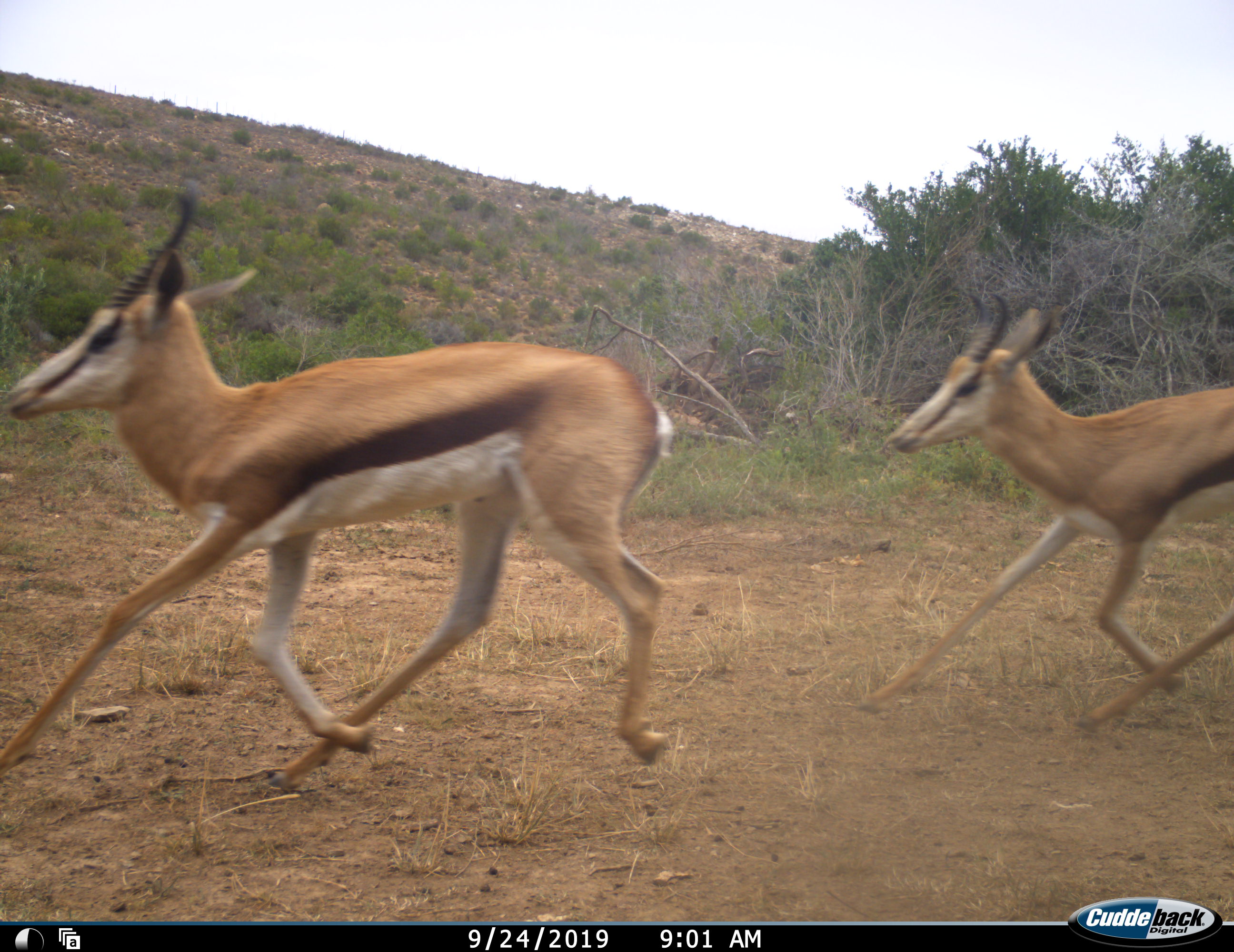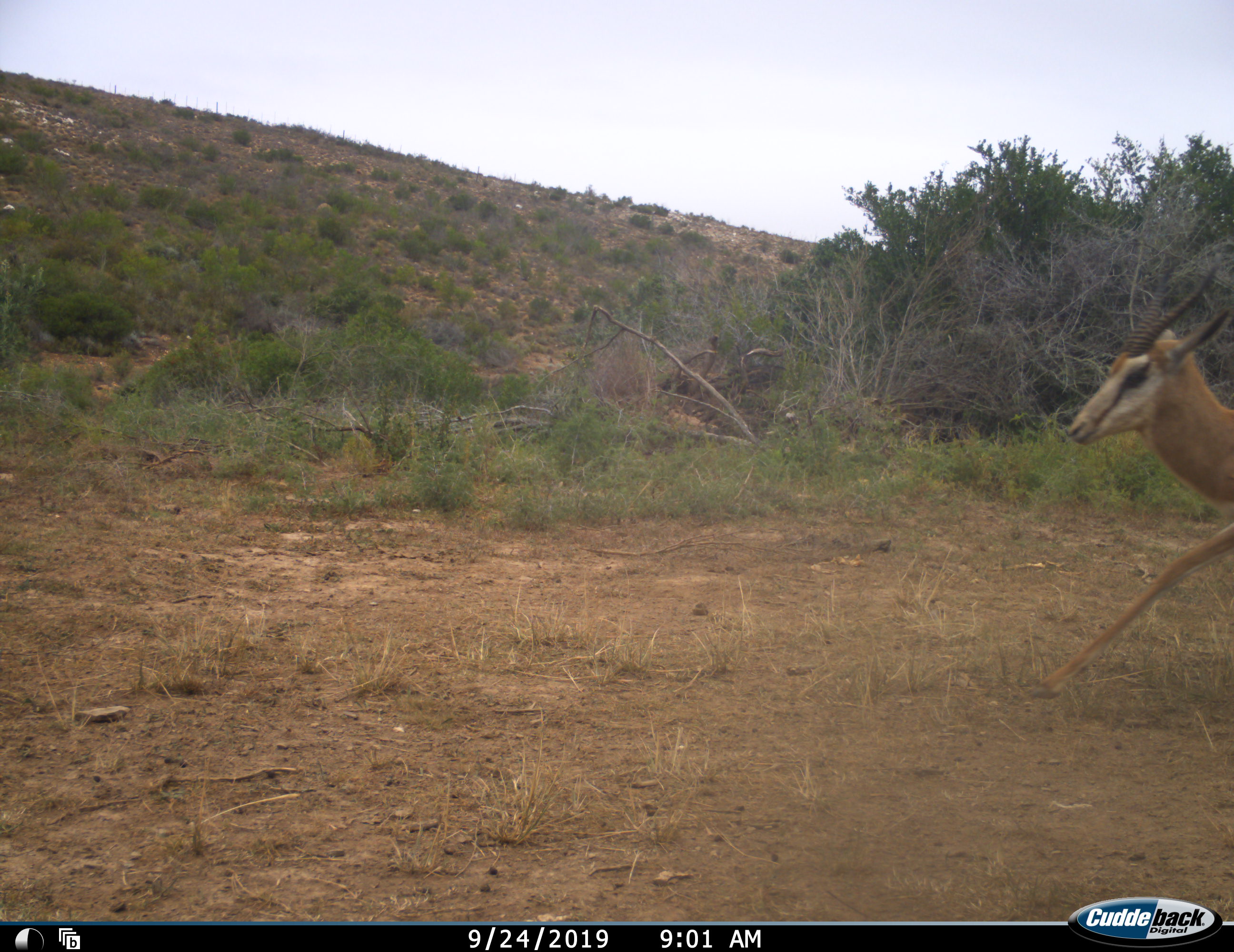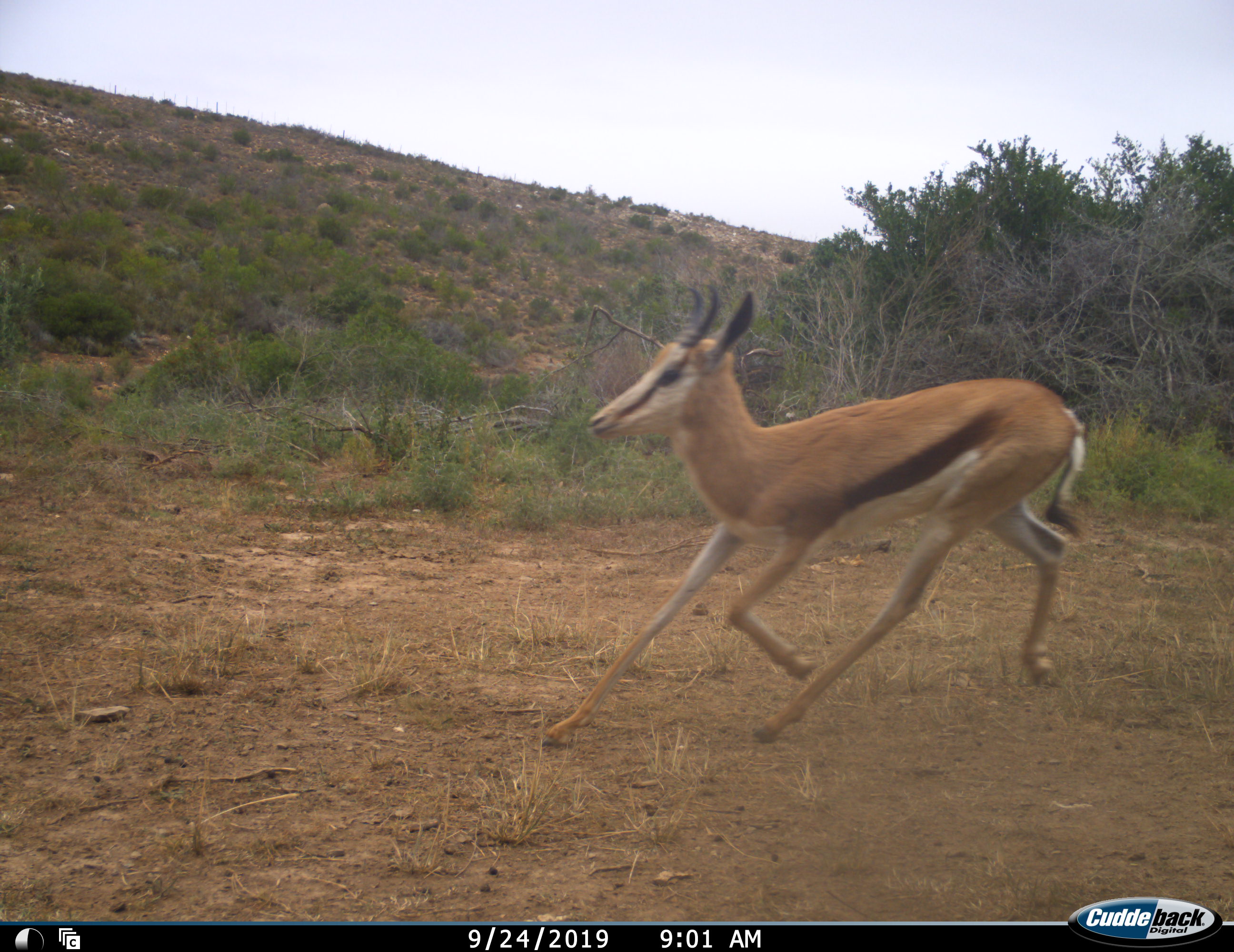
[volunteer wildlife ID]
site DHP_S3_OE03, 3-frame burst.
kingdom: Animalia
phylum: Chordata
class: Mammalia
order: Artiodactyla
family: Bovidae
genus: Antidorcas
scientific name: Antidorcas marsupialis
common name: springbok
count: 2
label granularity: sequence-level